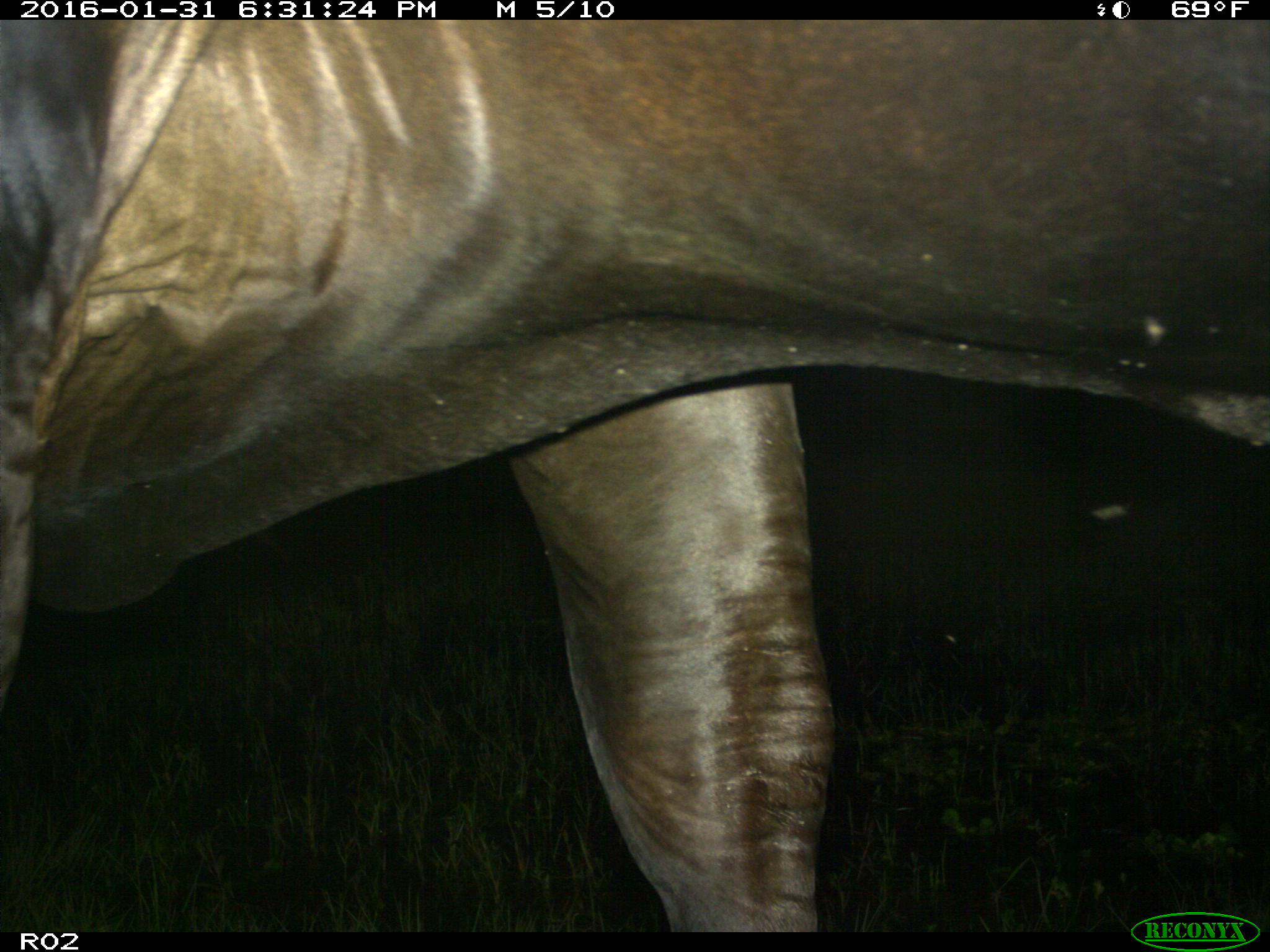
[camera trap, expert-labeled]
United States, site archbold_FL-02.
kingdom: Animalia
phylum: Chordata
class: Mammalia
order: Artiodactyla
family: Bovidae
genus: Bos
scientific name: Bos taurus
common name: domestic cow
Bos taurus (domestic cow).